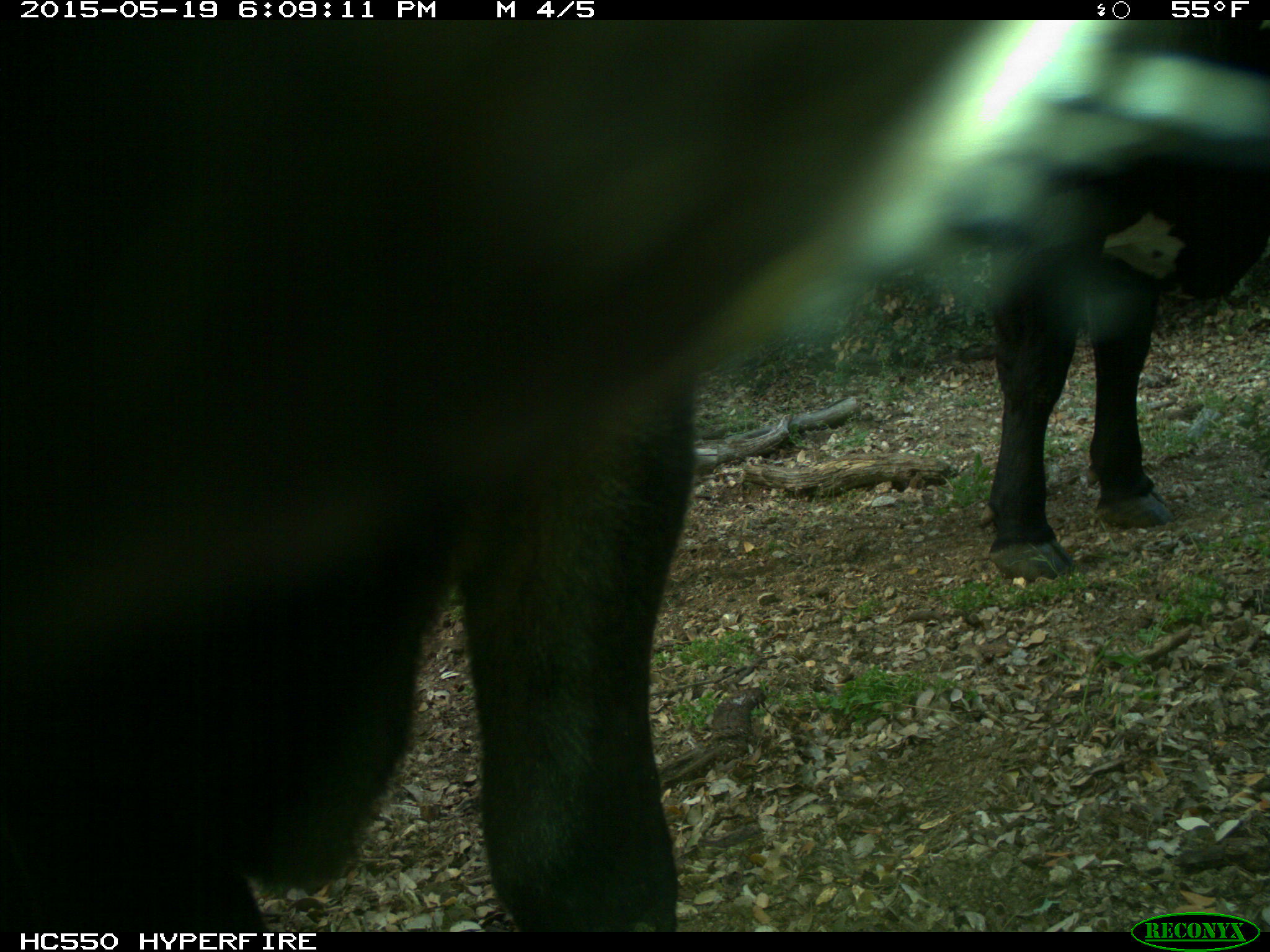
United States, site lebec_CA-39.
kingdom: Animalia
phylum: Chordata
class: Mammalia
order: Artiodactyla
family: Bovidae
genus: Bos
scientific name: Bos taurus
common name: domestic cow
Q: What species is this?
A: Bos taurus (domestic cow).